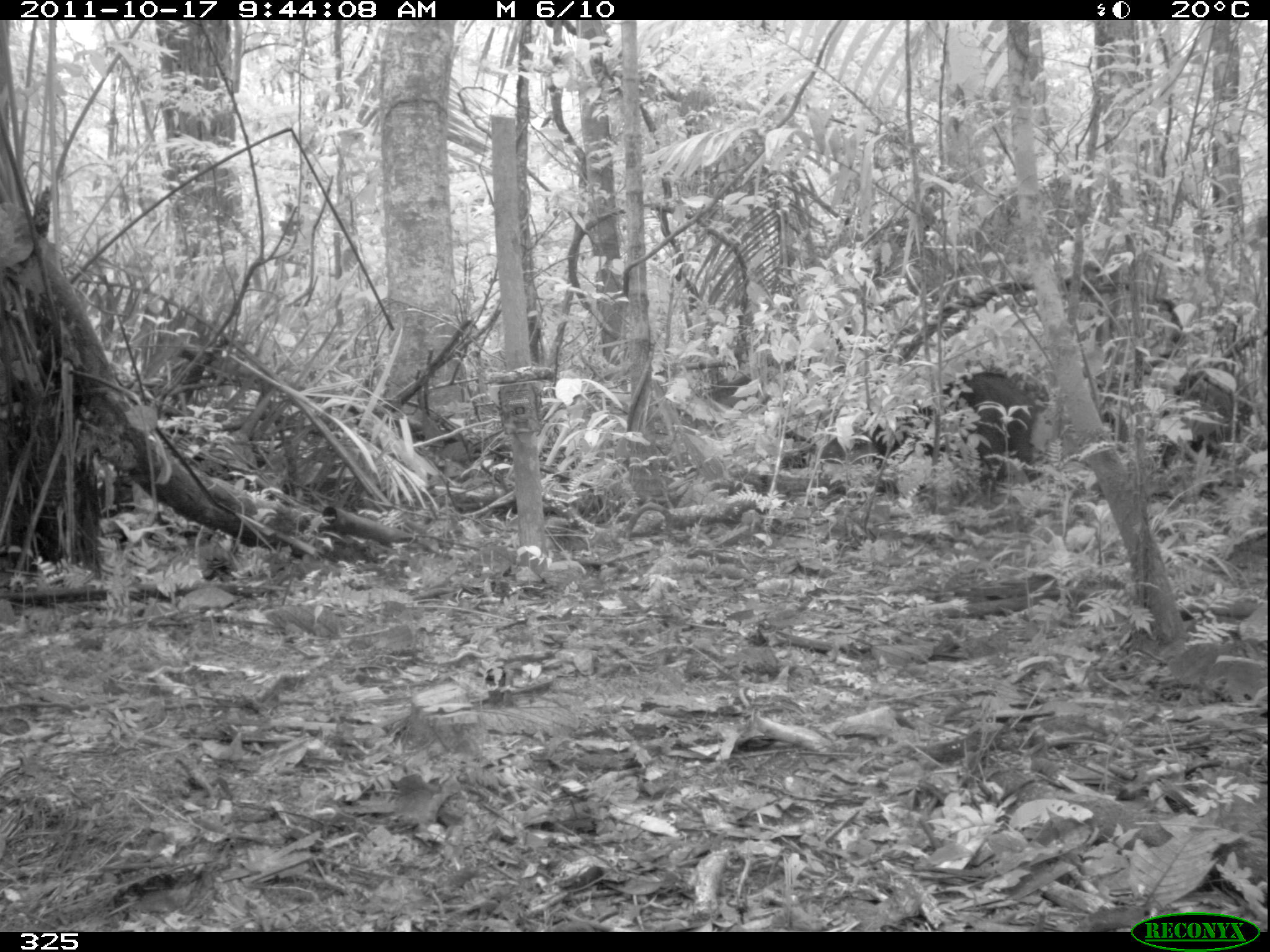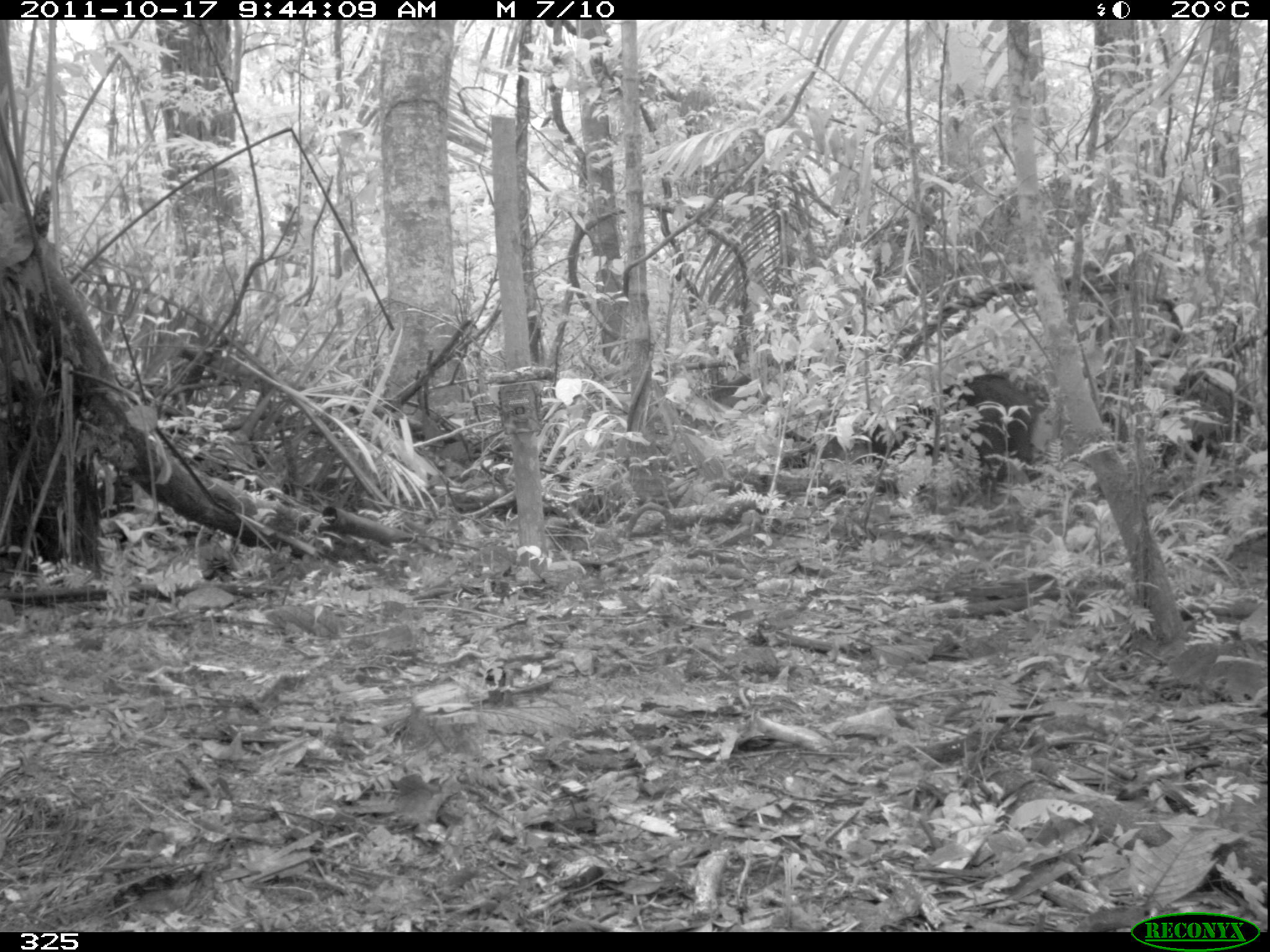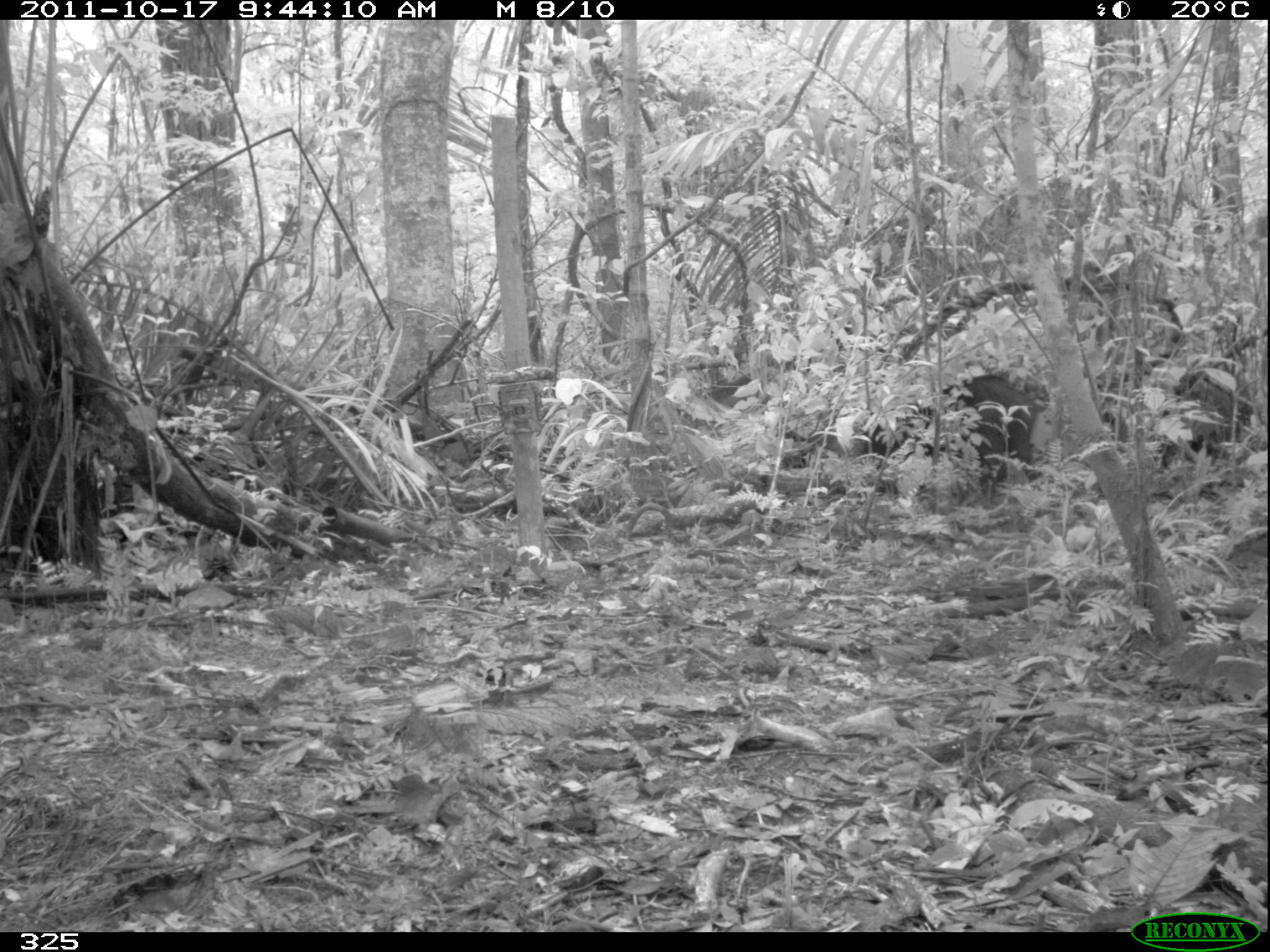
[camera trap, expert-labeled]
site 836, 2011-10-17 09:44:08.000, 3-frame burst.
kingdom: Animalia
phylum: Chordata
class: Mammalia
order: Artiodactyla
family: Tayassuidae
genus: Tayassu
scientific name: Tayassu pecari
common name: white-lipped peccary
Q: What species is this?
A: Tayassu pecari (white-lipped peccary).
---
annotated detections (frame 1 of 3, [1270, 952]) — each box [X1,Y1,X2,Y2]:
tayassu pecari: [869,371,1037,494]